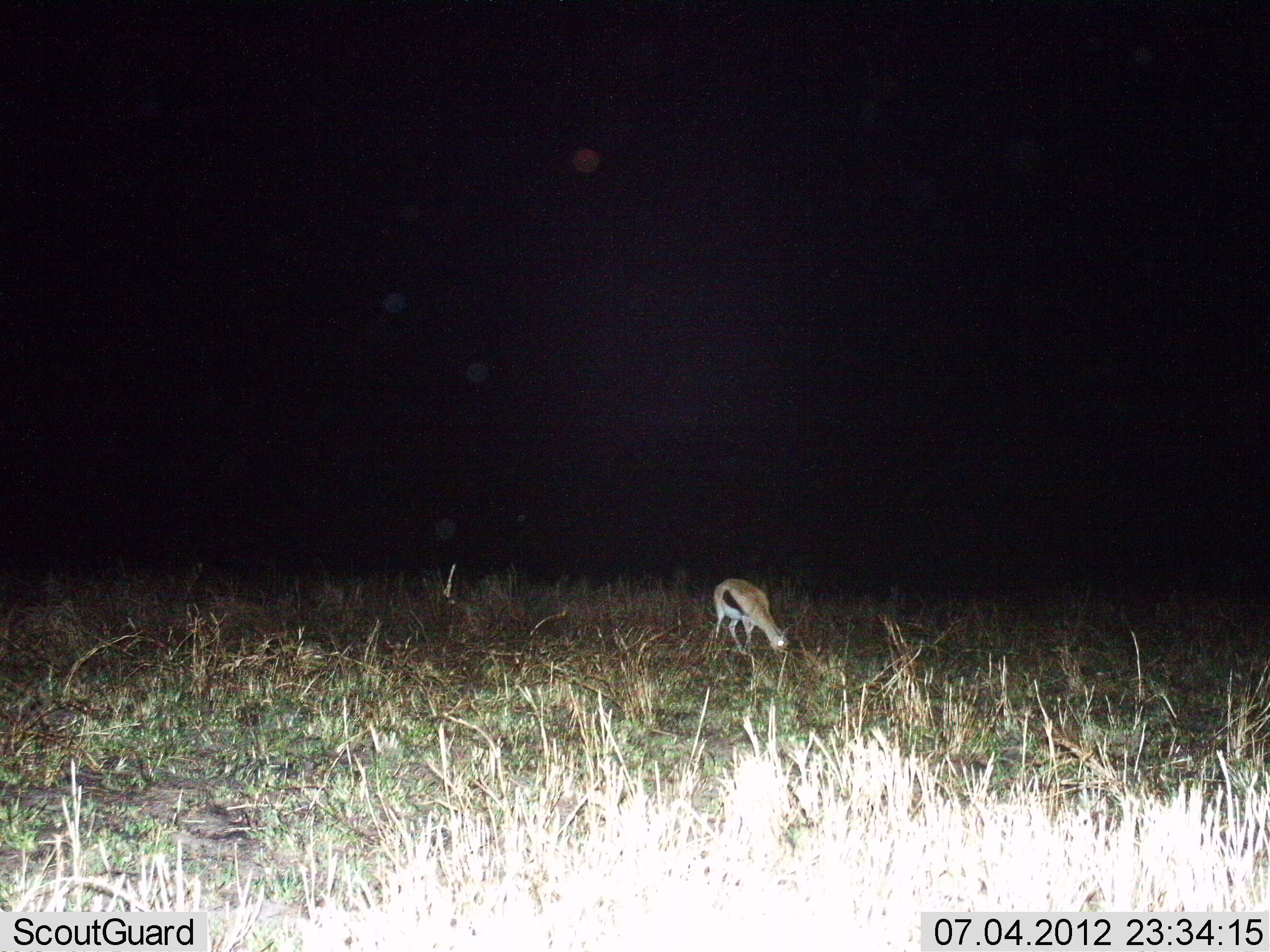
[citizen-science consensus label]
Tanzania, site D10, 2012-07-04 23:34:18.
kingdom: Animalia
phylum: Chordata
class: Mammalia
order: Artiodactyla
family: Bovidae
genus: Eudorcas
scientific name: Eudorcas thomsonii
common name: thomson's gazelle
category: gazellethomsons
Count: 1.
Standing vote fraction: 20%.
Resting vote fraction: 0%.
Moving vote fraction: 0%.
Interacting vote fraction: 0%.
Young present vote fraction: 0%.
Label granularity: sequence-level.